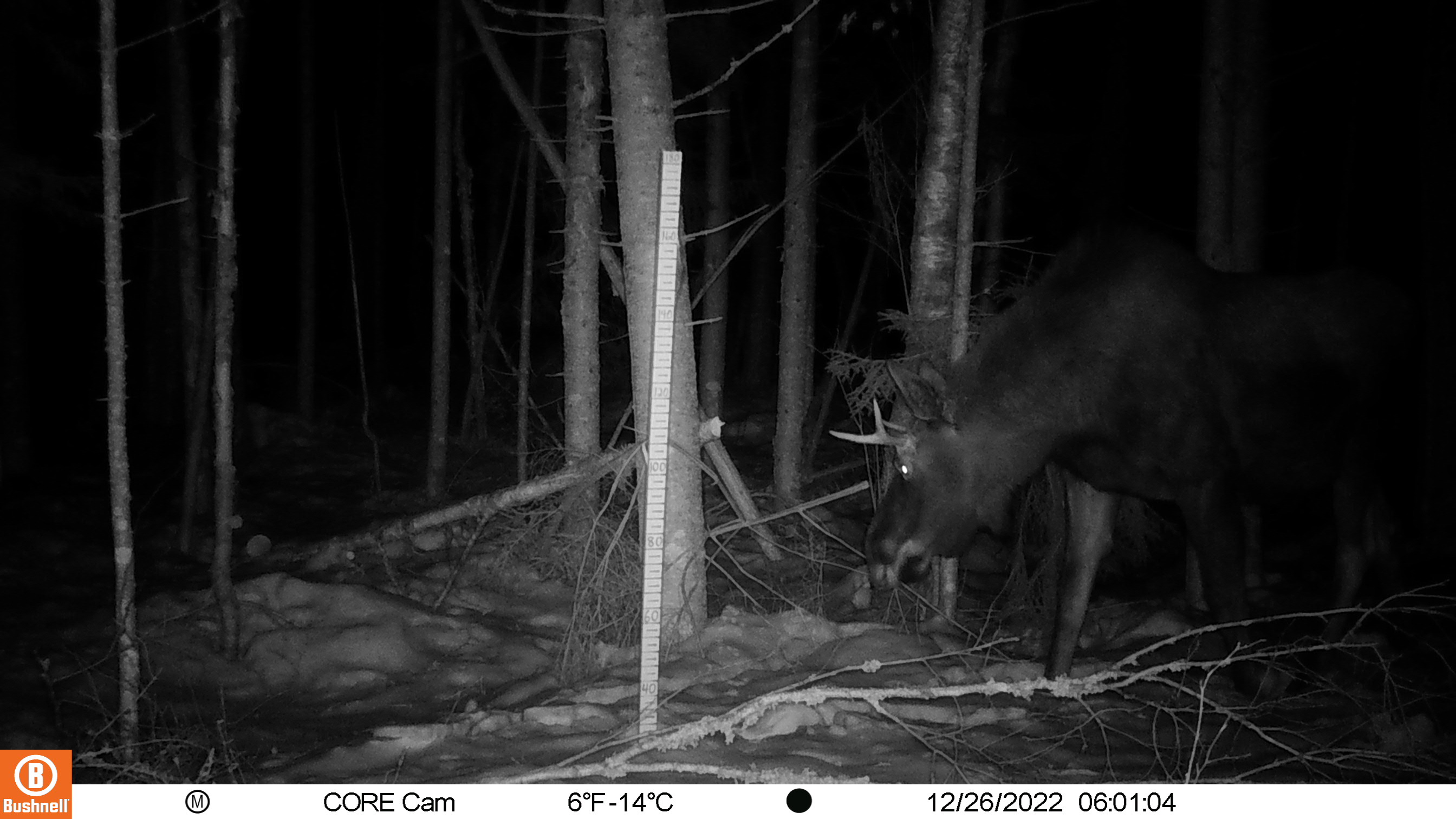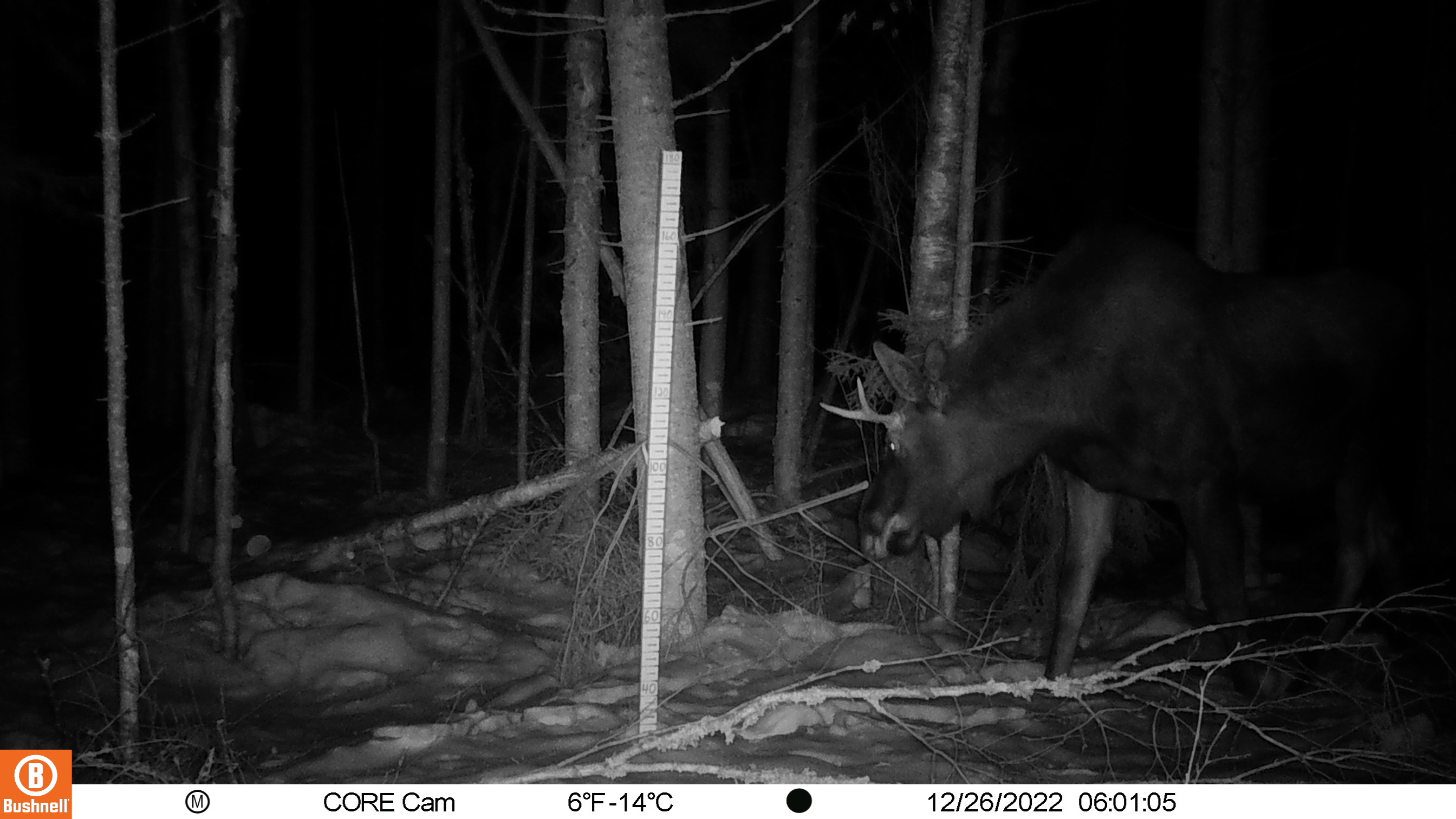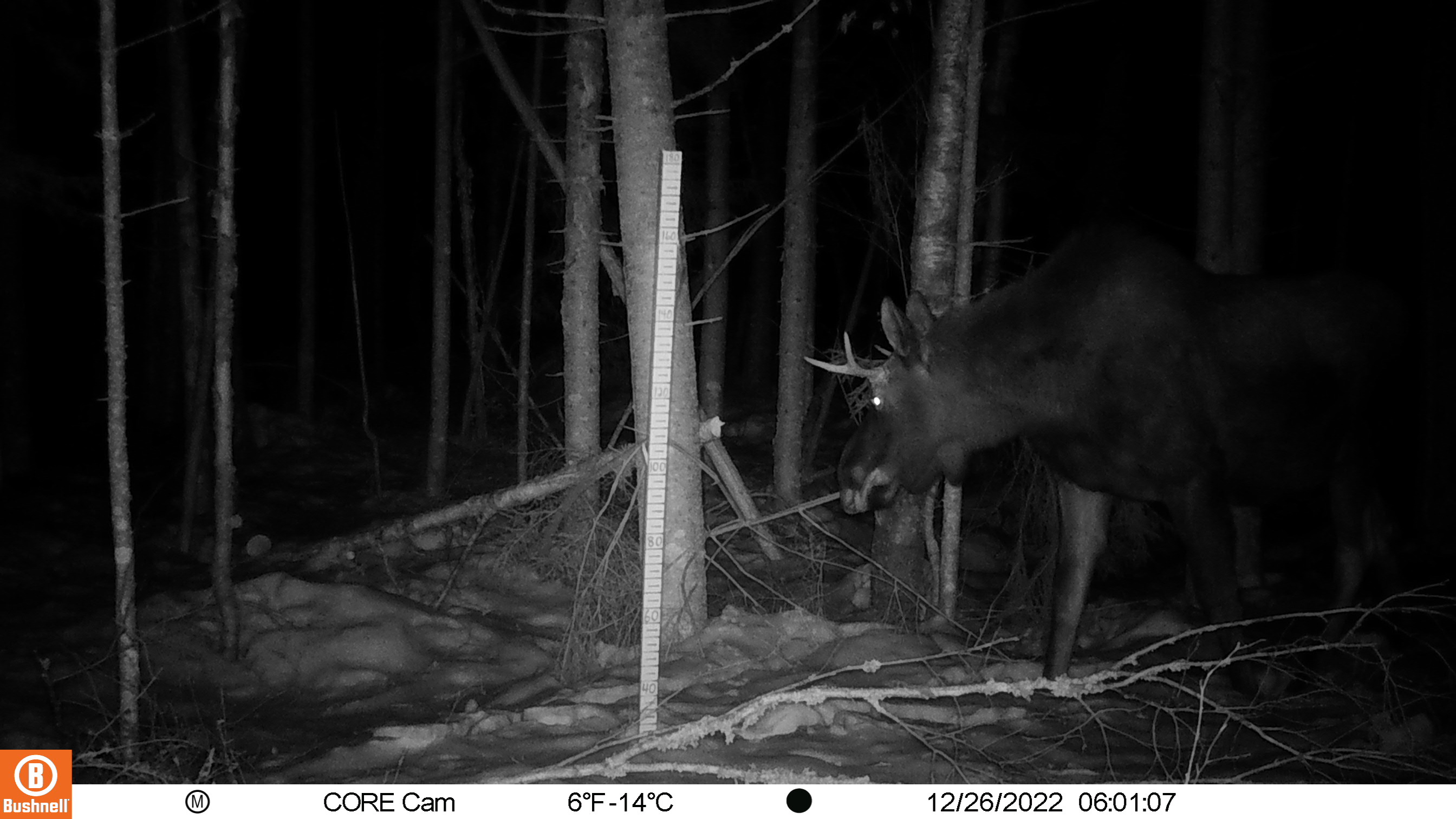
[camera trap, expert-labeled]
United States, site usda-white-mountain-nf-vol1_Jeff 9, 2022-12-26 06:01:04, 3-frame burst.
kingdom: Animalia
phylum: Chordata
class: Mammalia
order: Artiodactyla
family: Cervidae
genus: Alces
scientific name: Alces alces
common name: moose